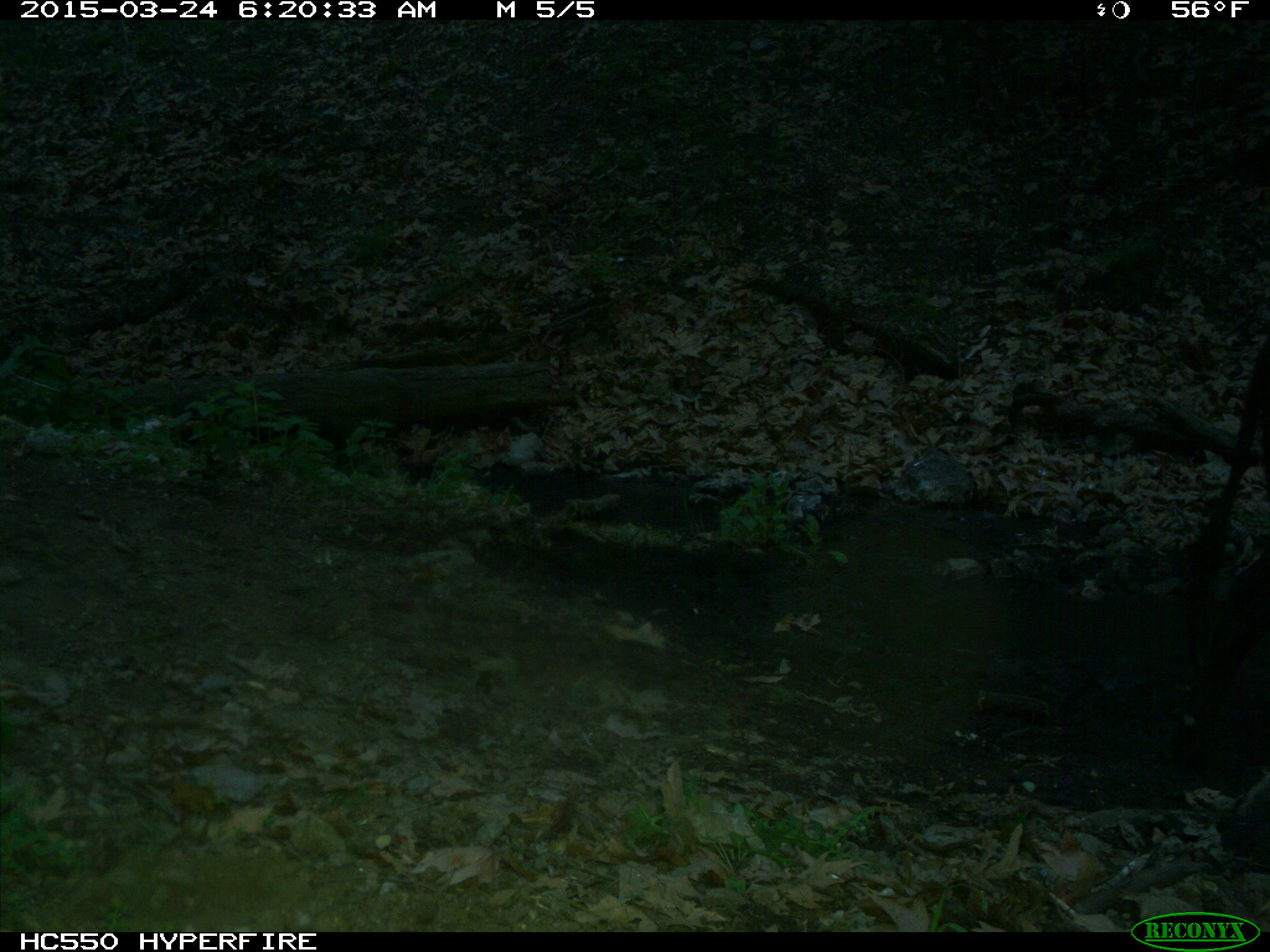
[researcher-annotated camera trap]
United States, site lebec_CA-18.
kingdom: Animalia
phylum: Chordata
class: Mammalia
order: Artiodactyla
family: Bovidae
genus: Bos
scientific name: Bos taurus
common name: domestic cow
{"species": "Bos taurus (domestic cow)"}